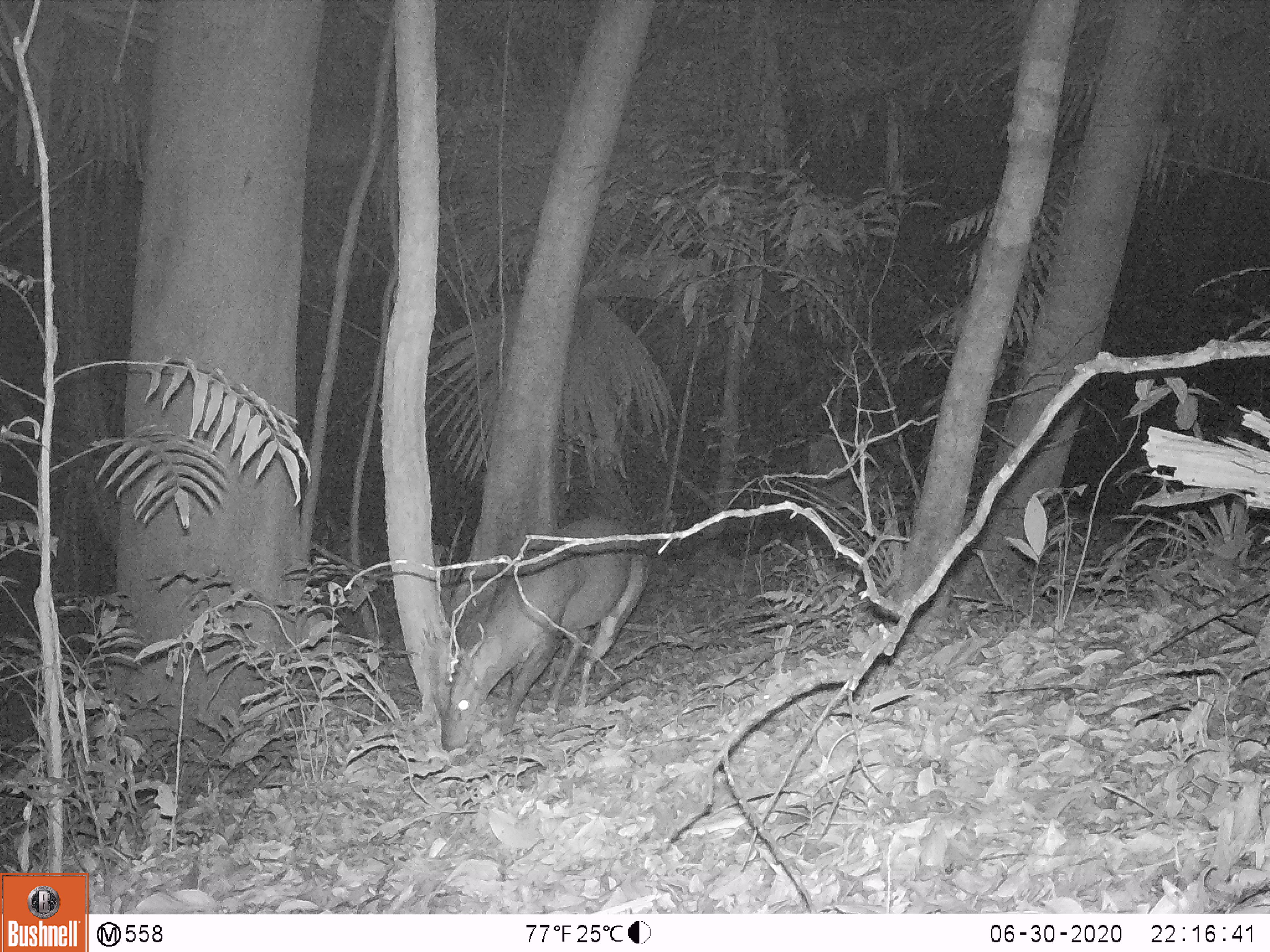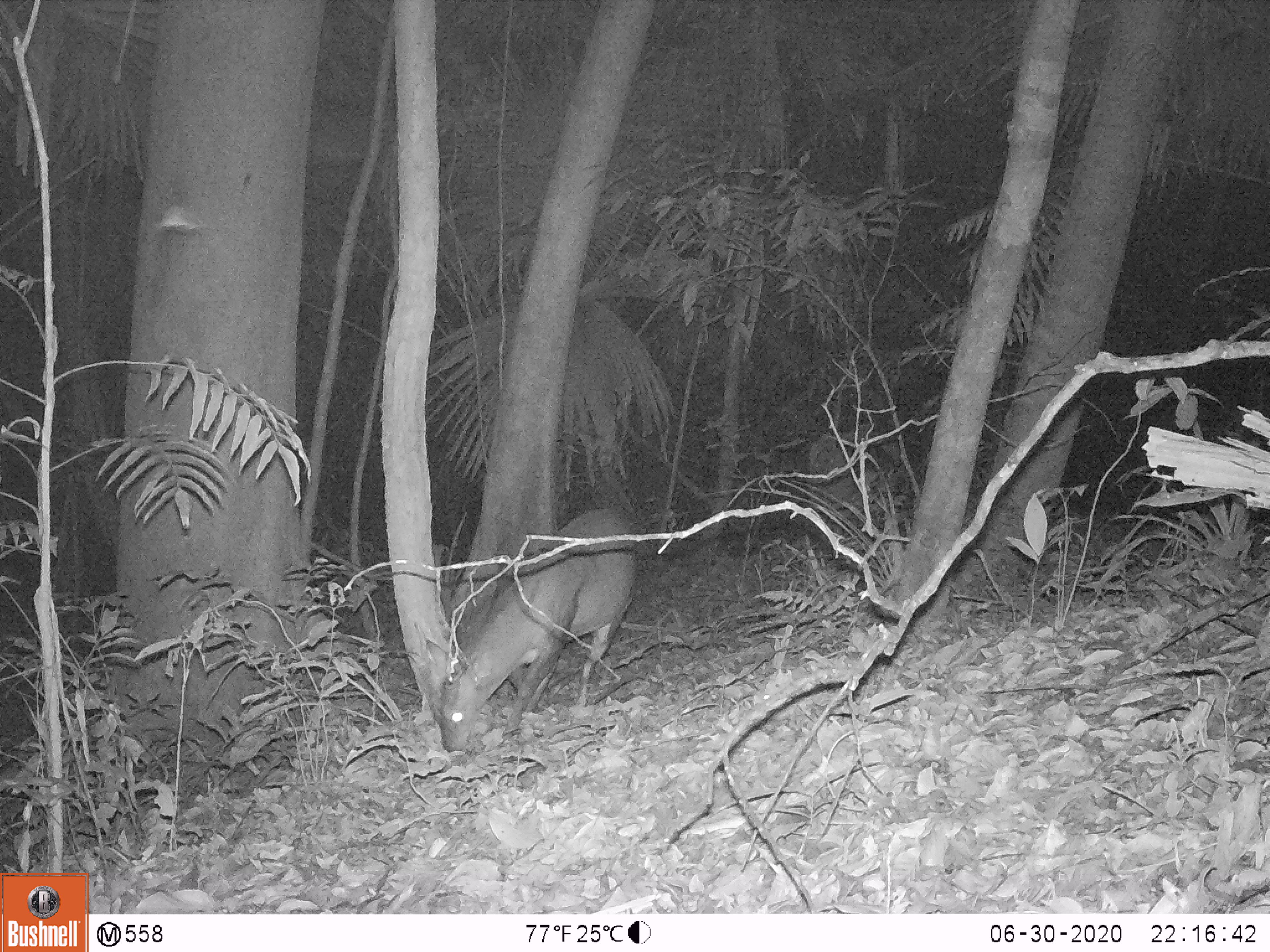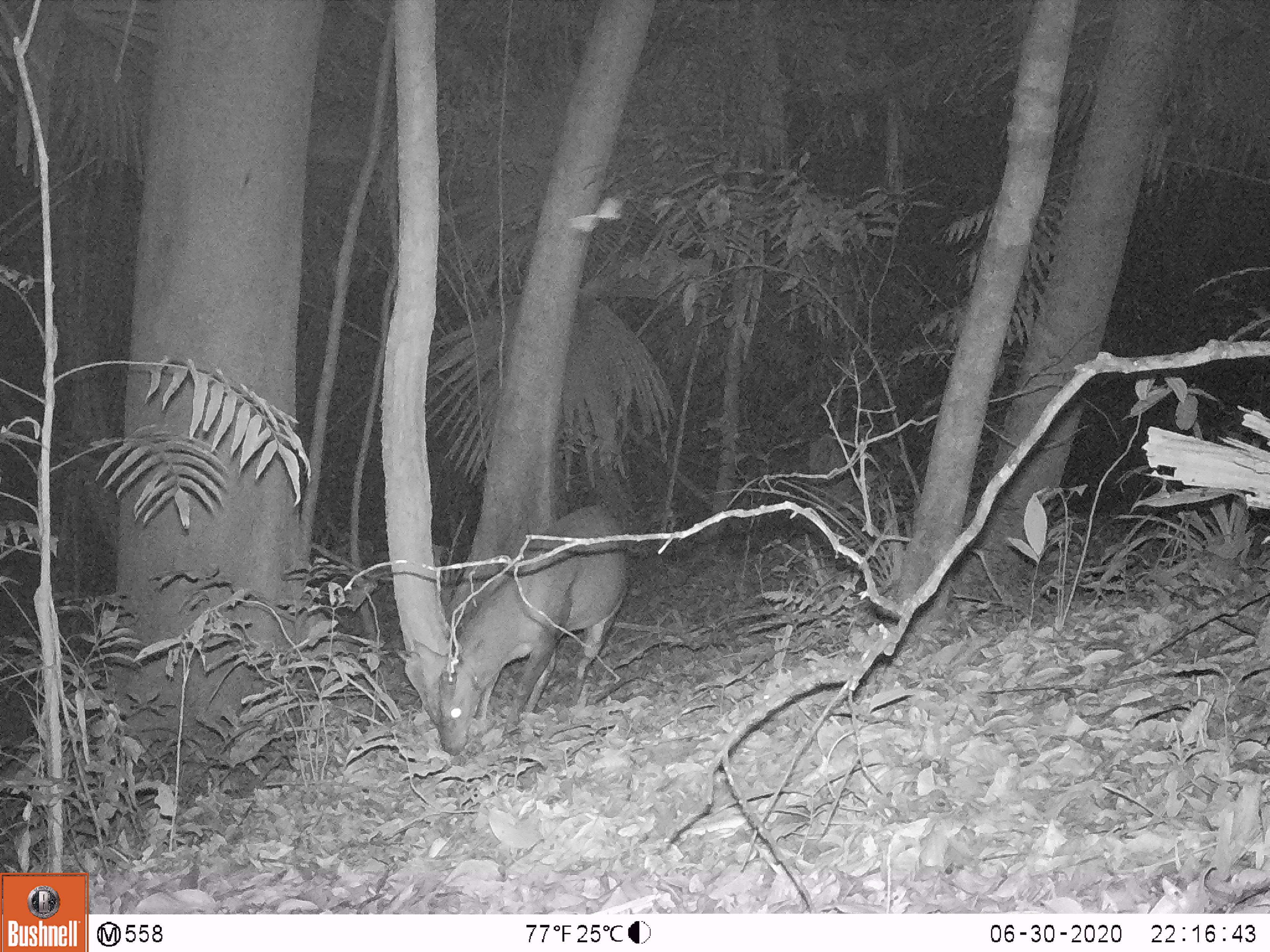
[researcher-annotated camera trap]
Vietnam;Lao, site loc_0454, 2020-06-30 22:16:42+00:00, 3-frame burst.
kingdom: Animalia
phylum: Chordata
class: Mammalia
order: Artiodactyla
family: Cervidae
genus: Muntiacus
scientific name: Muntiacus vuquangensis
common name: large-antlered muntjac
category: large antlered muntjac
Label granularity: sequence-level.